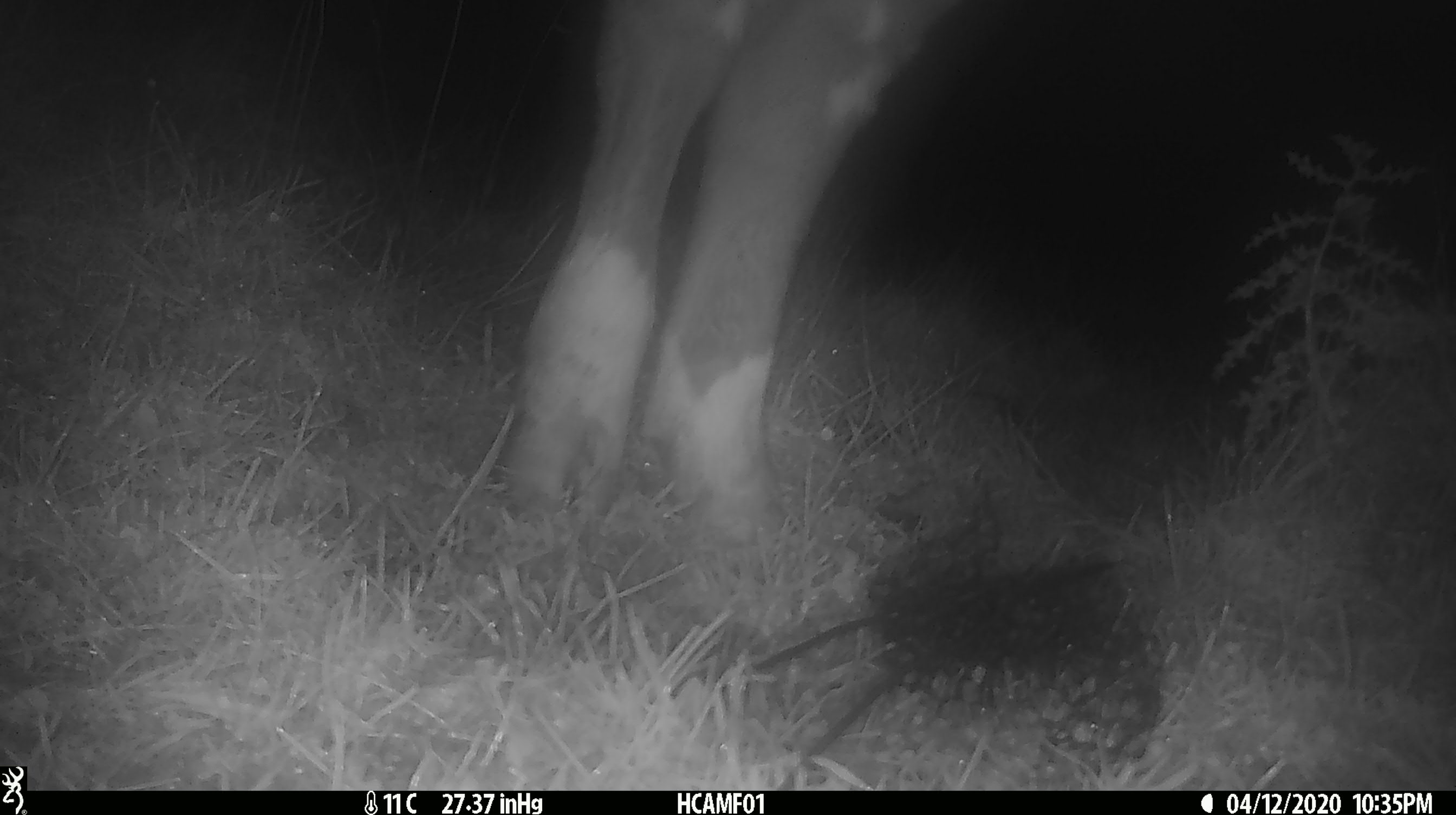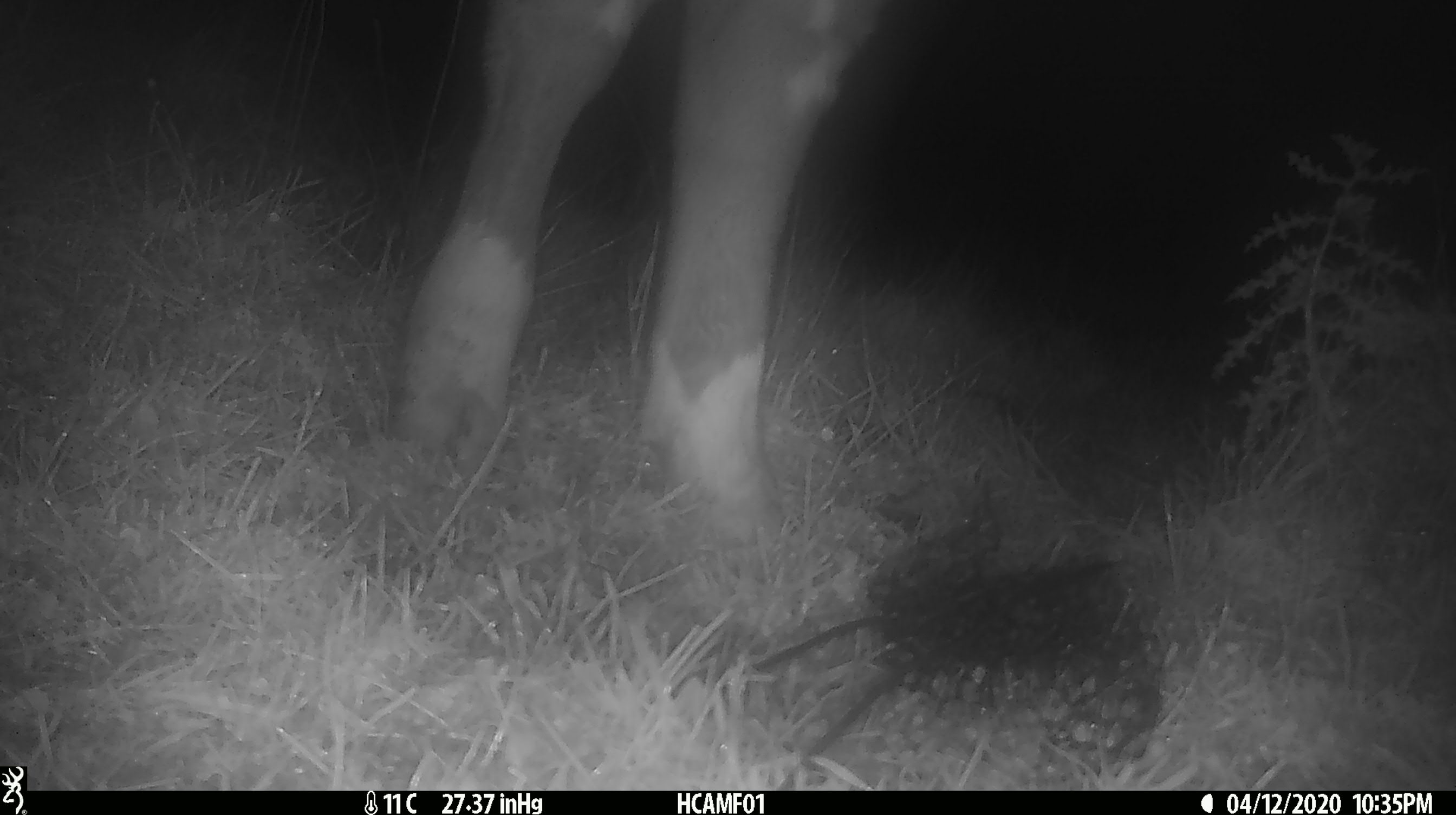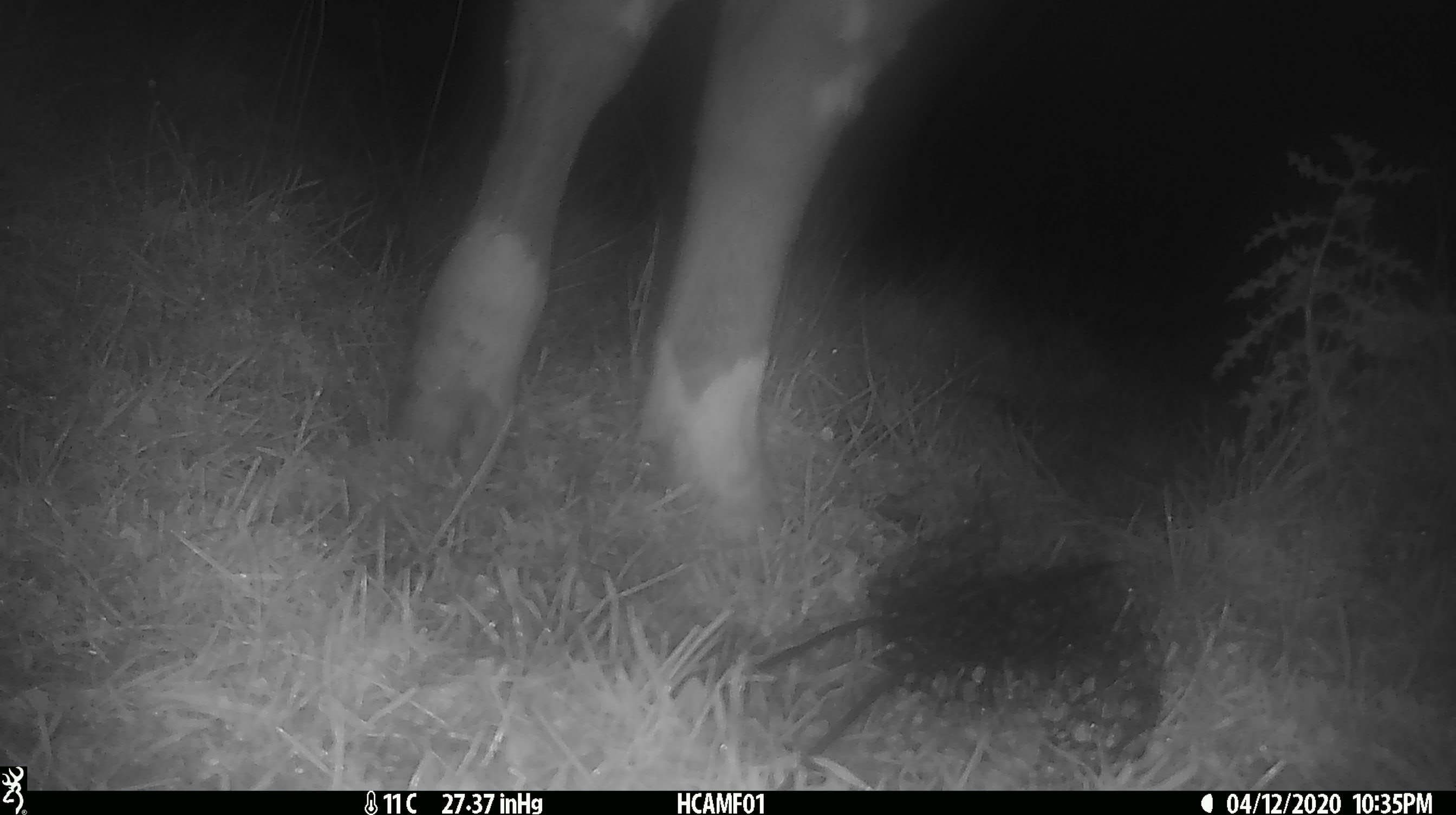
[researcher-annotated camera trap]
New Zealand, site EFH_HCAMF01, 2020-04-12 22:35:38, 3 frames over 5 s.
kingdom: Animalia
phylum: Chordata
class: Mammalia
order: Artiodactyla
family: Bovidae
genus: Bos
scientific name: Bos taurus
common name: domestic cow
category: cow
Cow (domestic cow) (Bos taurus).